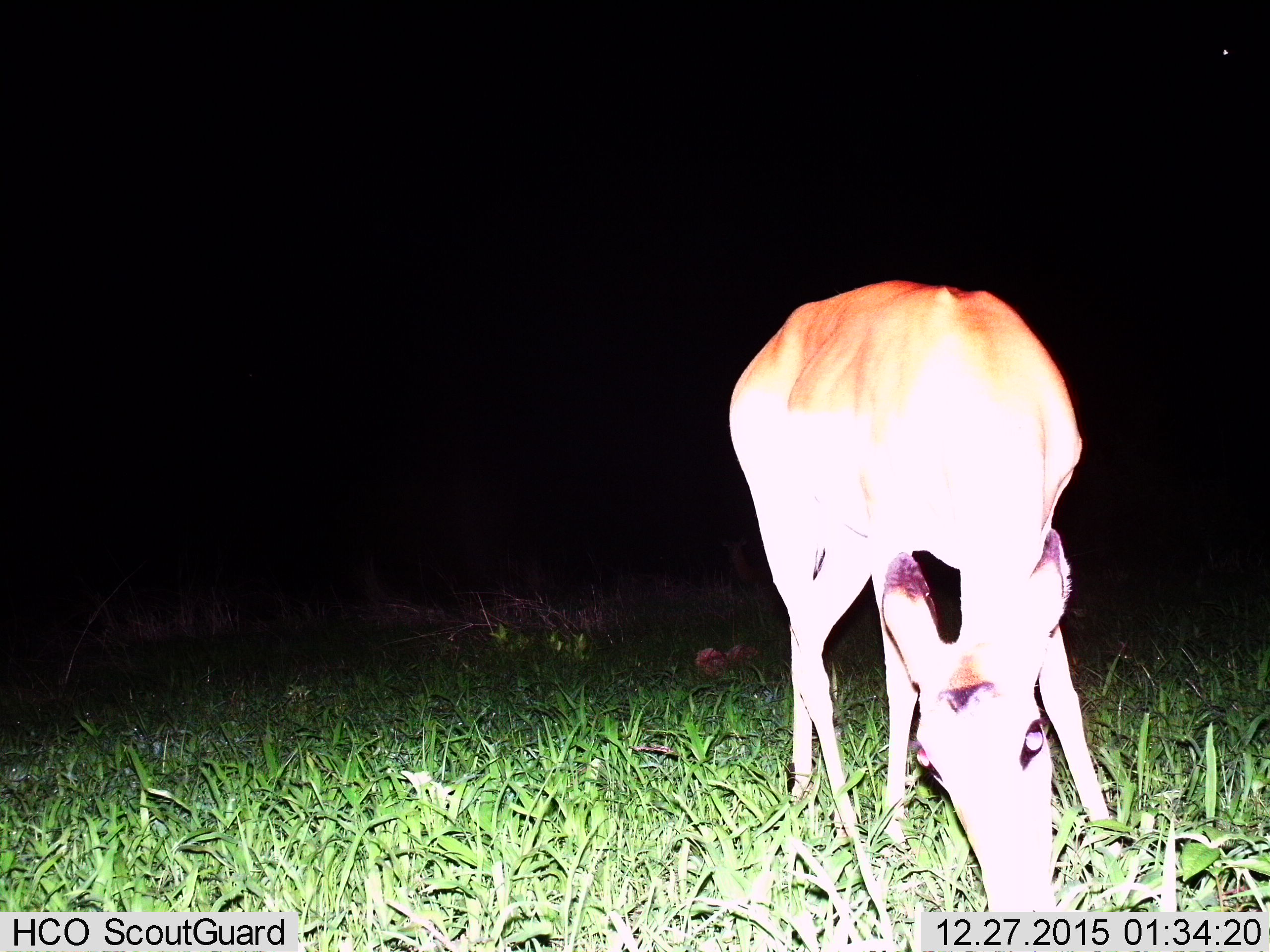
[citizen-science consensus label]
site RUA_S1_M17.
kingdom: Animalia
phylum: Chordata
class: Mammalia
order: Artiodactyla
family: Bovidae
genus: Aepyceros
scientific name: Aepyceros melampus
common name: impala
Impala (Aepyceros melampus), count 1. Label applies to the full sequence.